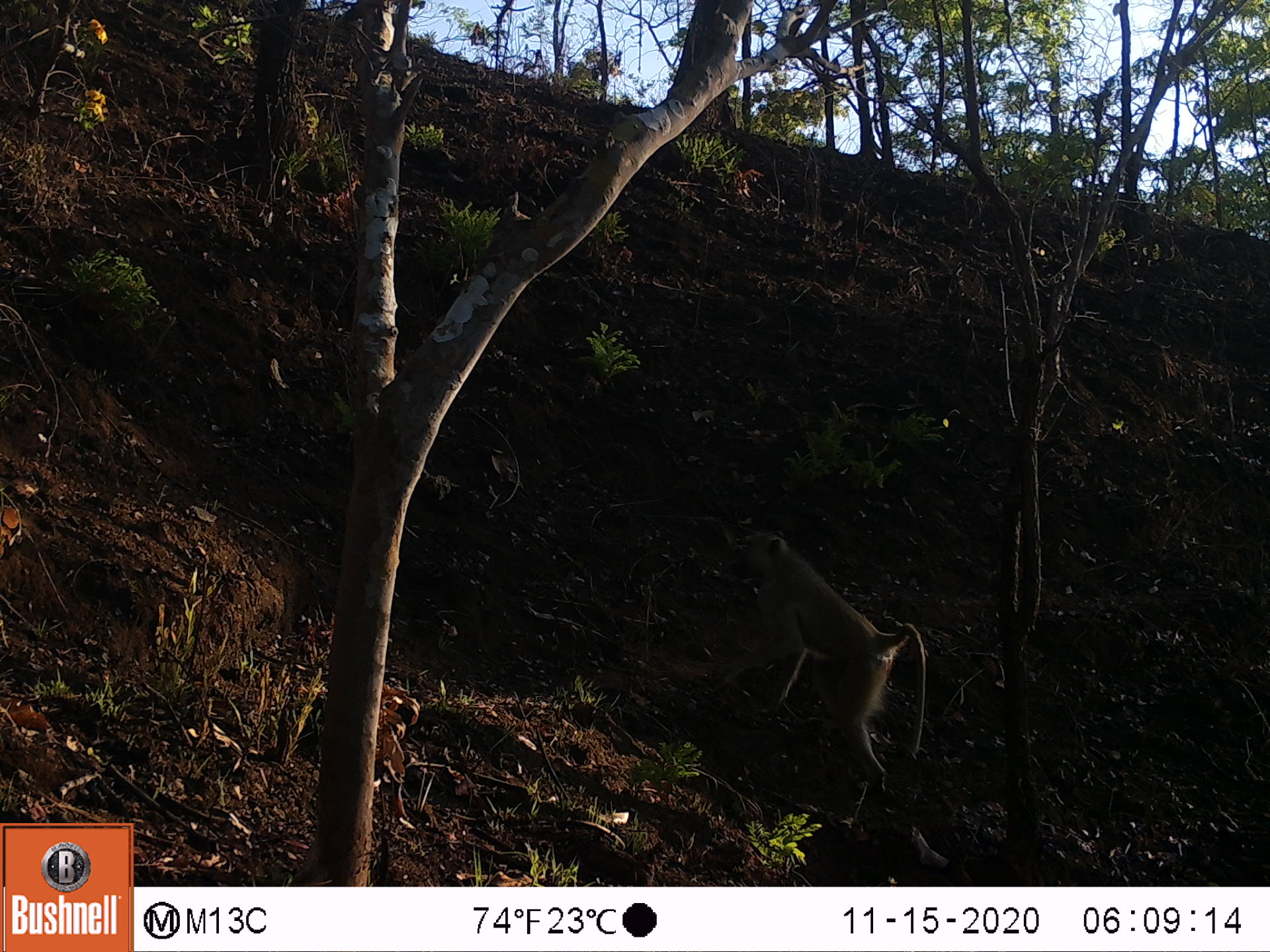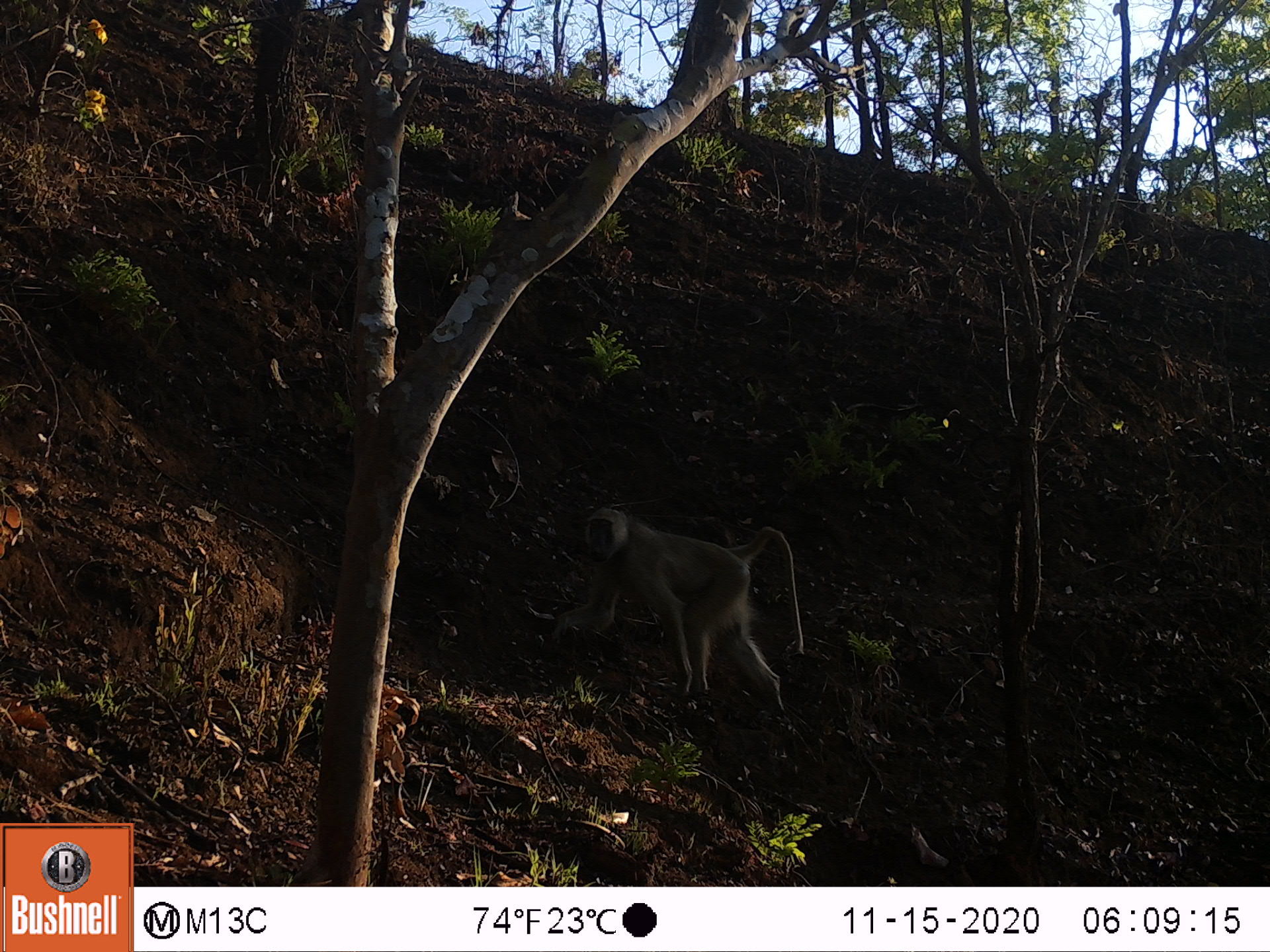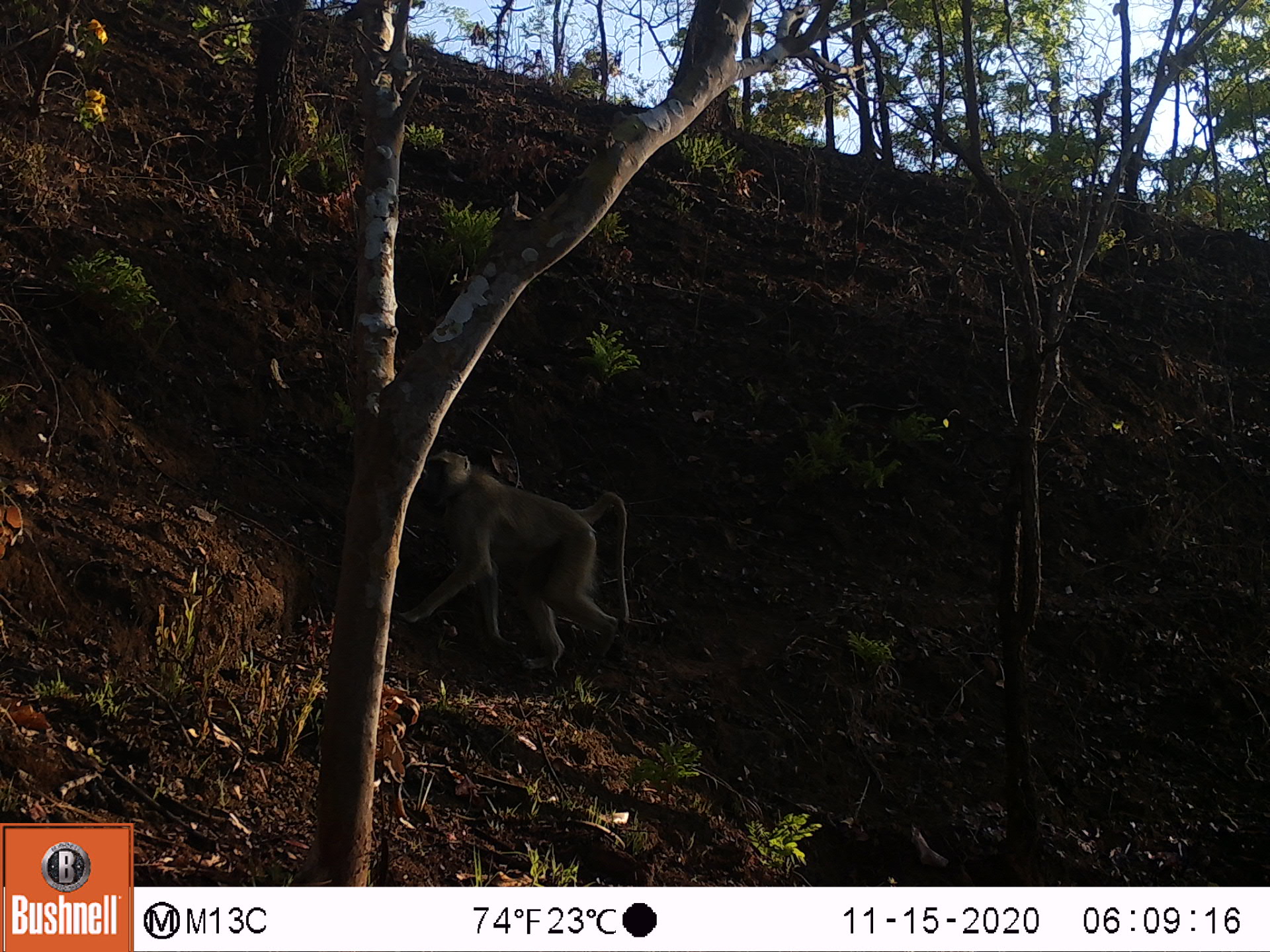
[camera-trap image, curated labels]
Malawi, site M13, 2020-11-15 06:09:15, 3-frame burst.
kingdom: Animalia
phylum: Chordata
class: Mammalia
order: Primates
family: Cercopithecidae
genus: Papio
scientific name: Papio cynocephalus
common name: yellow baboon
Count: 1.